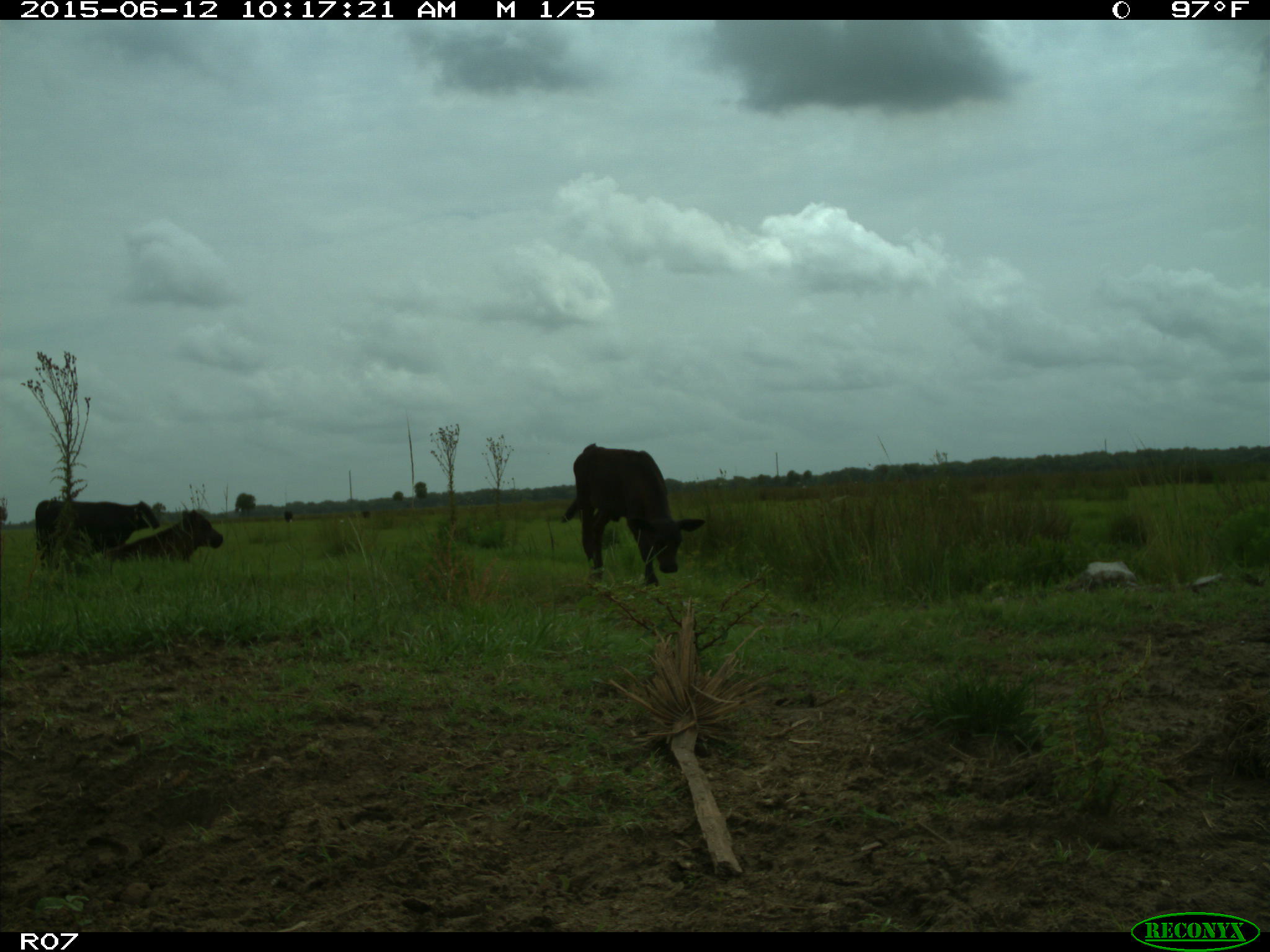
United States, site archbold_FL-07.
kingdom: Animalia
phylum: Chordata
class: Mammalia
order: Artiodactyla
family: Bovidae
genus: Bos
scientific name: Bos taurus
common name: domestic cow